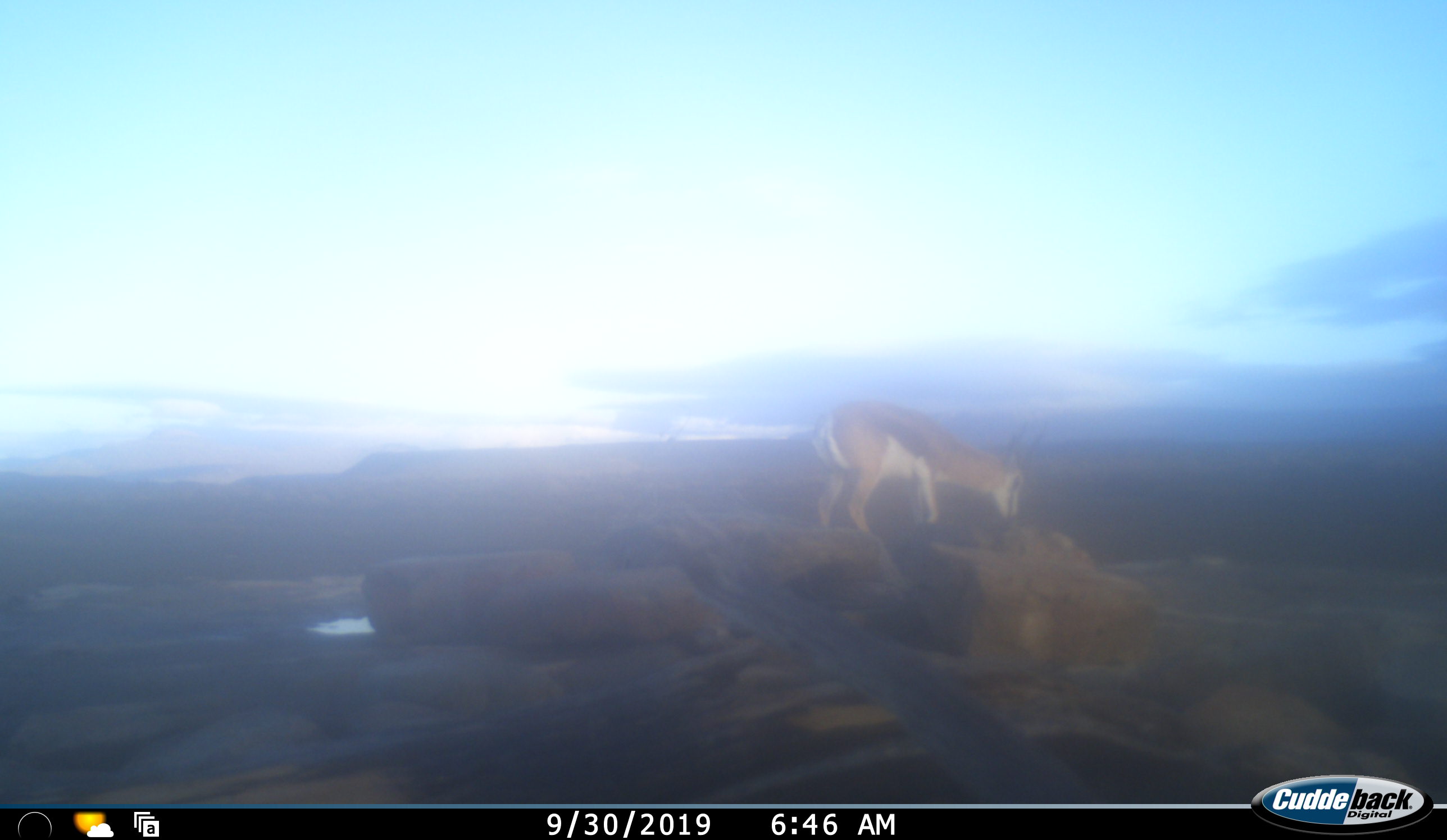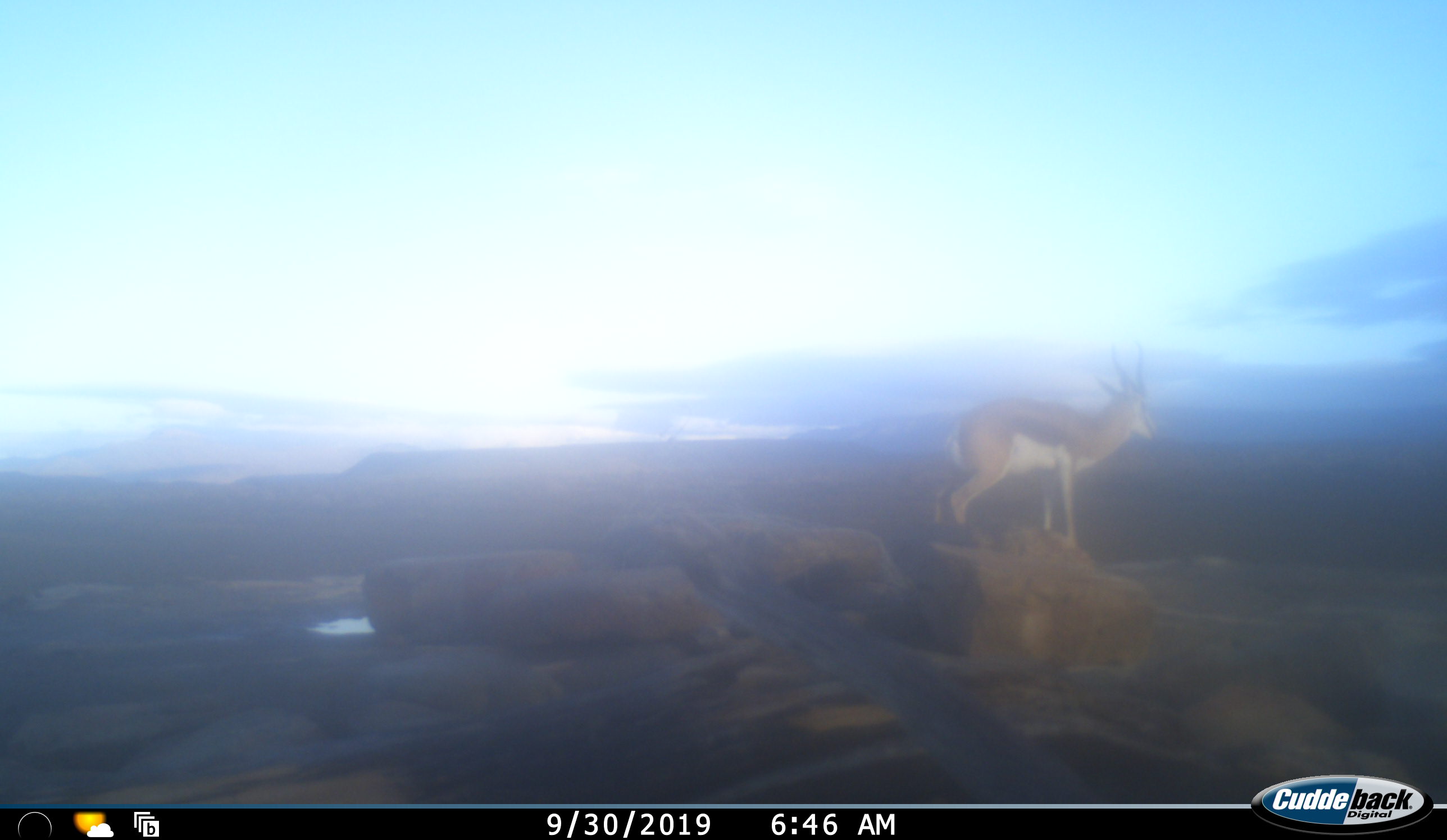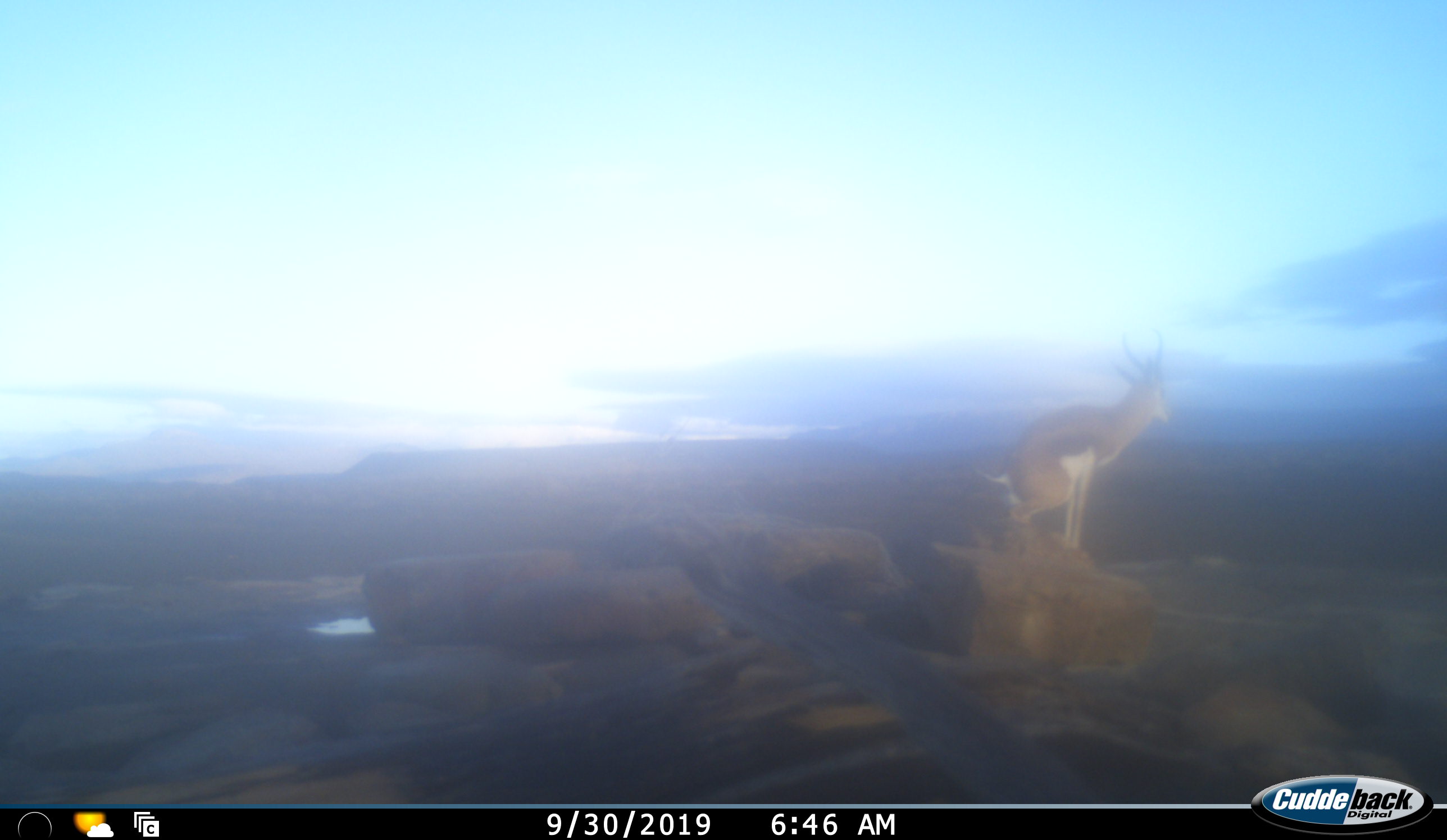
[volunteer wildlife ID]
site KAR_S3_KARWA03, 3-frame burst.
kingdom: Animalia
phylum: Chordata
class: Mammalia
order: Artiodactyla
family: Bovidae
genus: Antidorcas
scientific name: Antidorcas marsupialis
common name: springbok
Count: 1.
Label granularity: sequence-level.